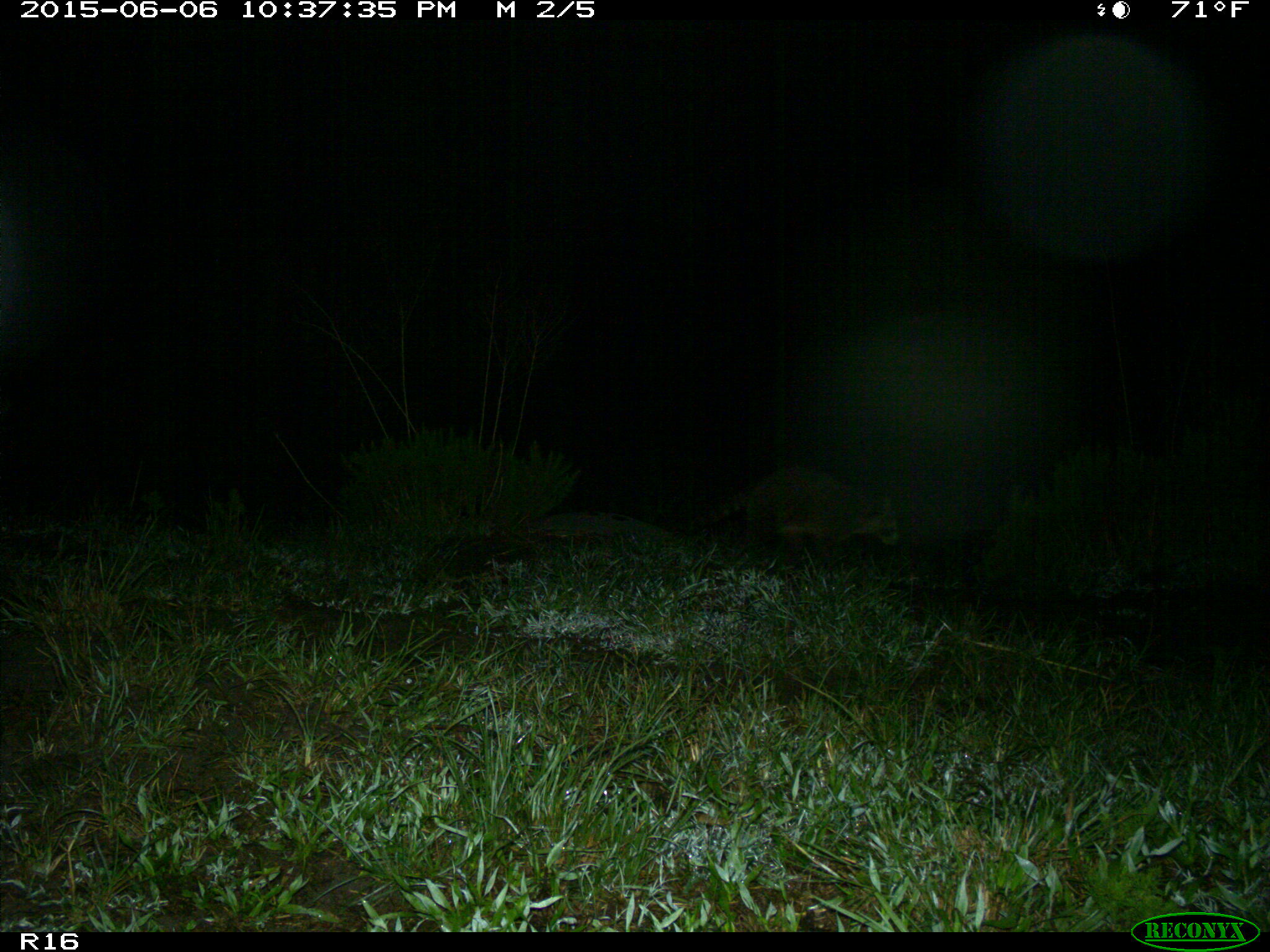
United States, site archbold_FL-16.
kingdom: Animalia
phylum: Chordata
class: Mammalia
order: Carnivora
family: Procyonidae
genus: Procyon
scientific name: Procyon lotor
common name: common raccoon